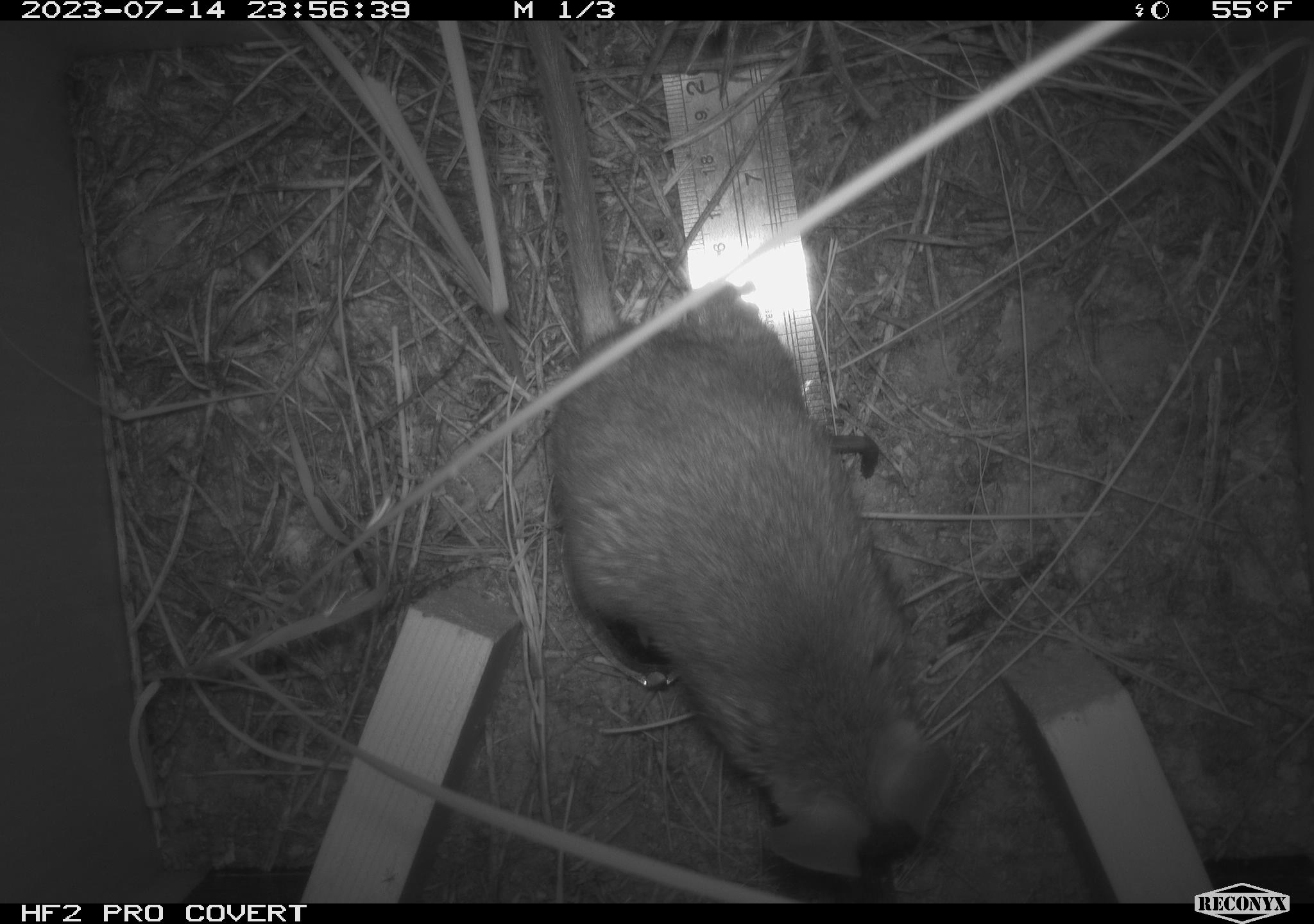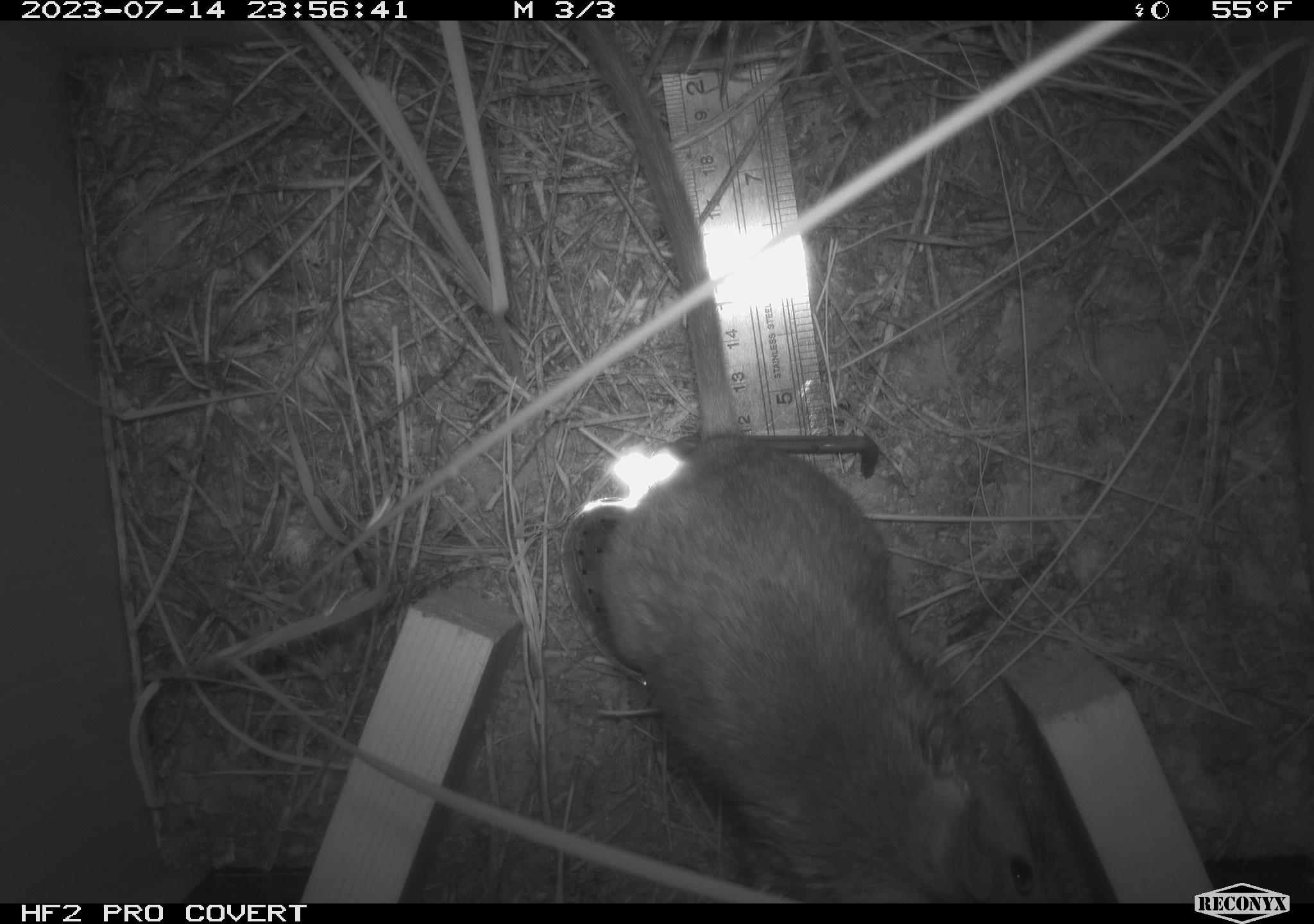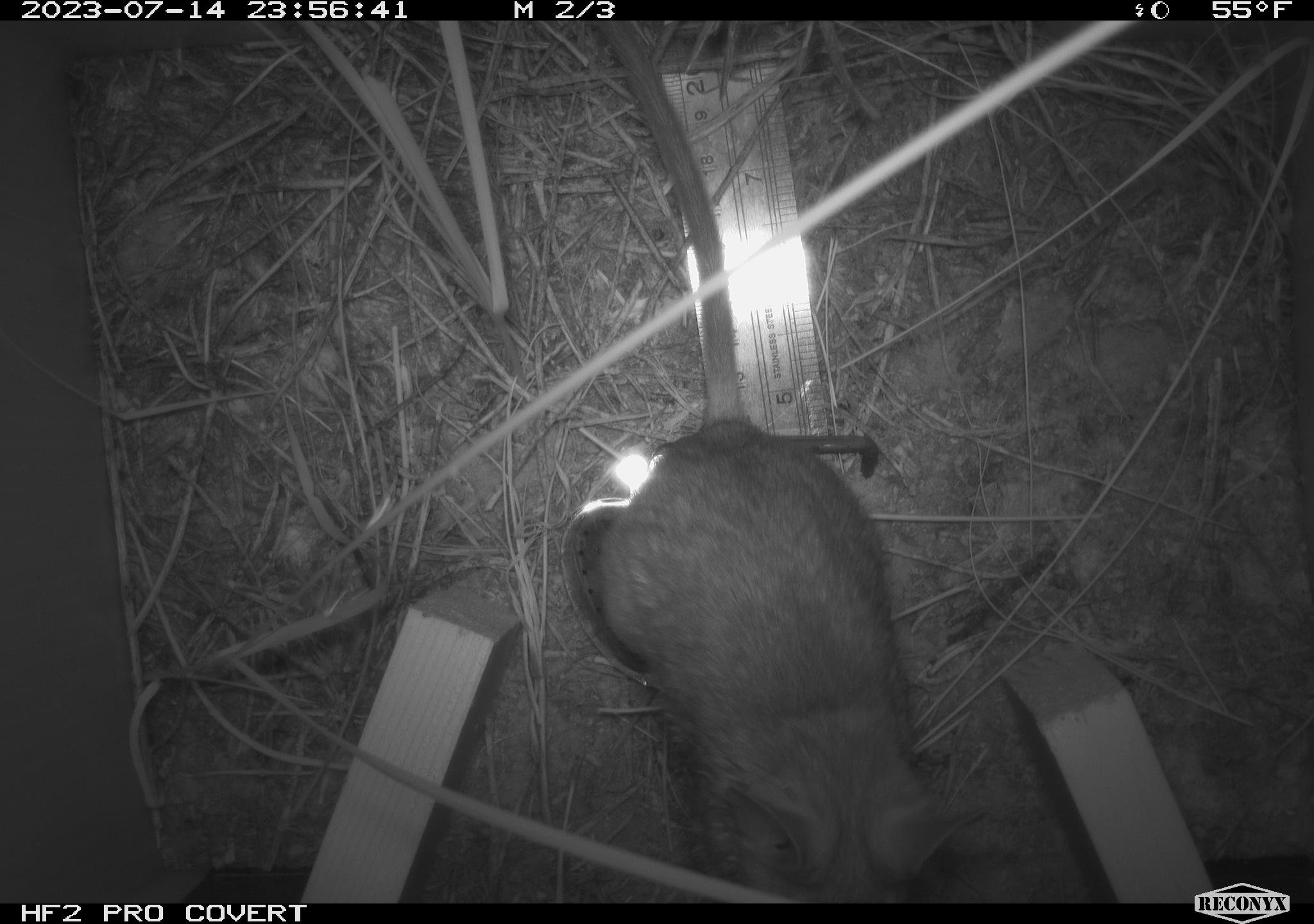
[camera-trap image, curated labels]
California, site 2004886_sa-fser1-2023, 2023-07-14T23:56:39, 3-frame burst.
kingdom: Animalia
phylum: Chordata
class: Mammalia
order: Rodentia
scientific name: Rodentia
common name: mouse species